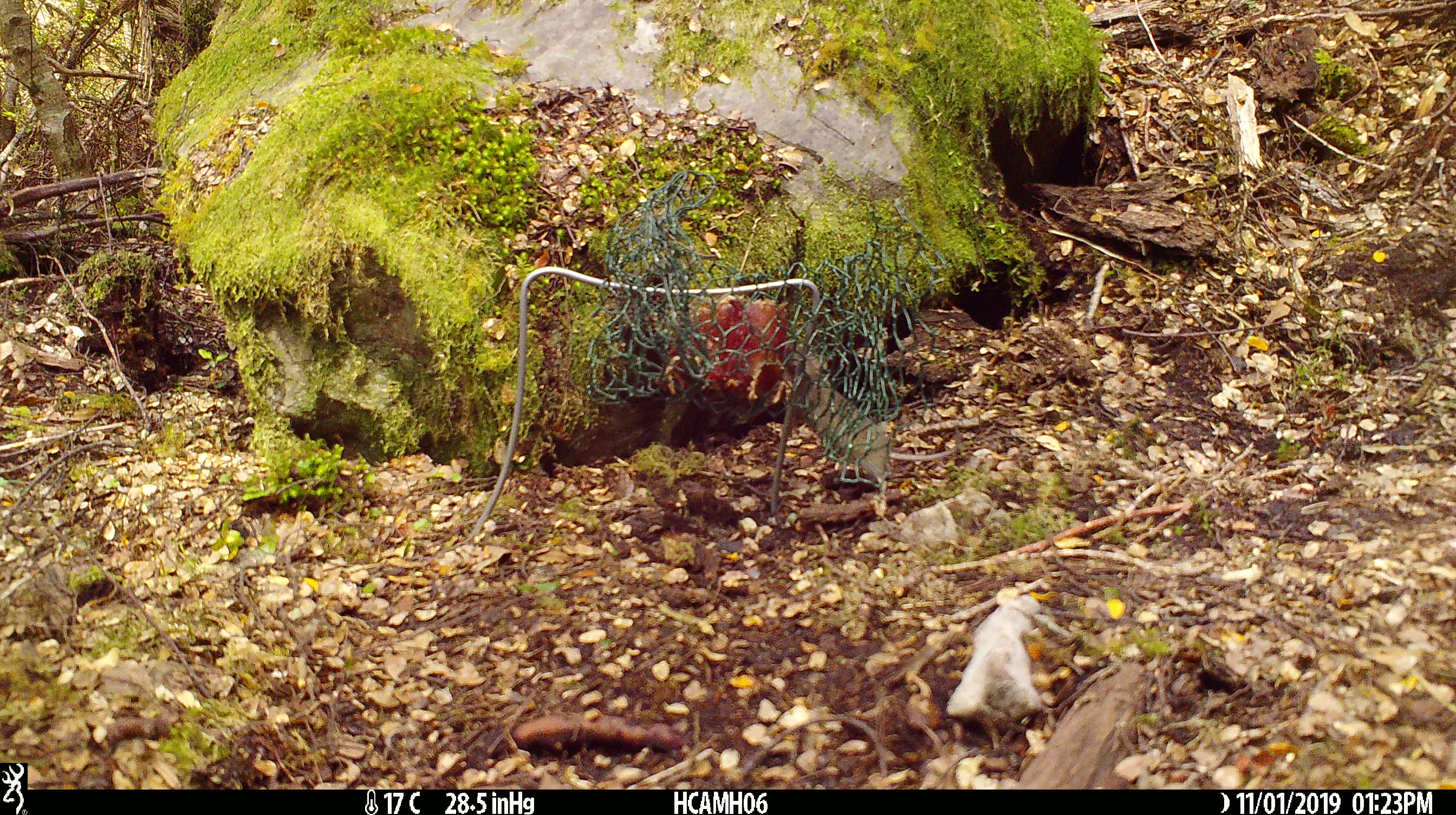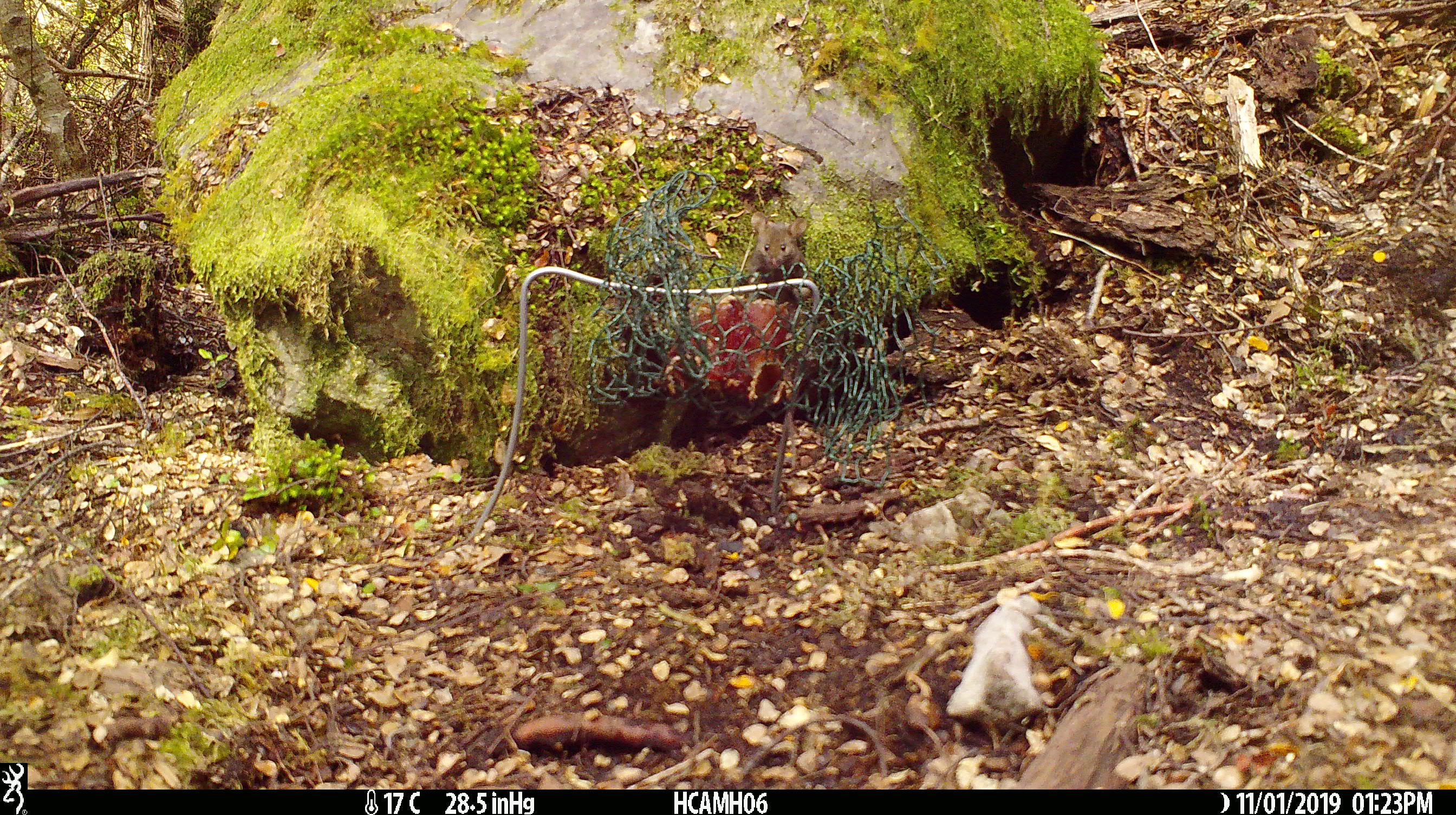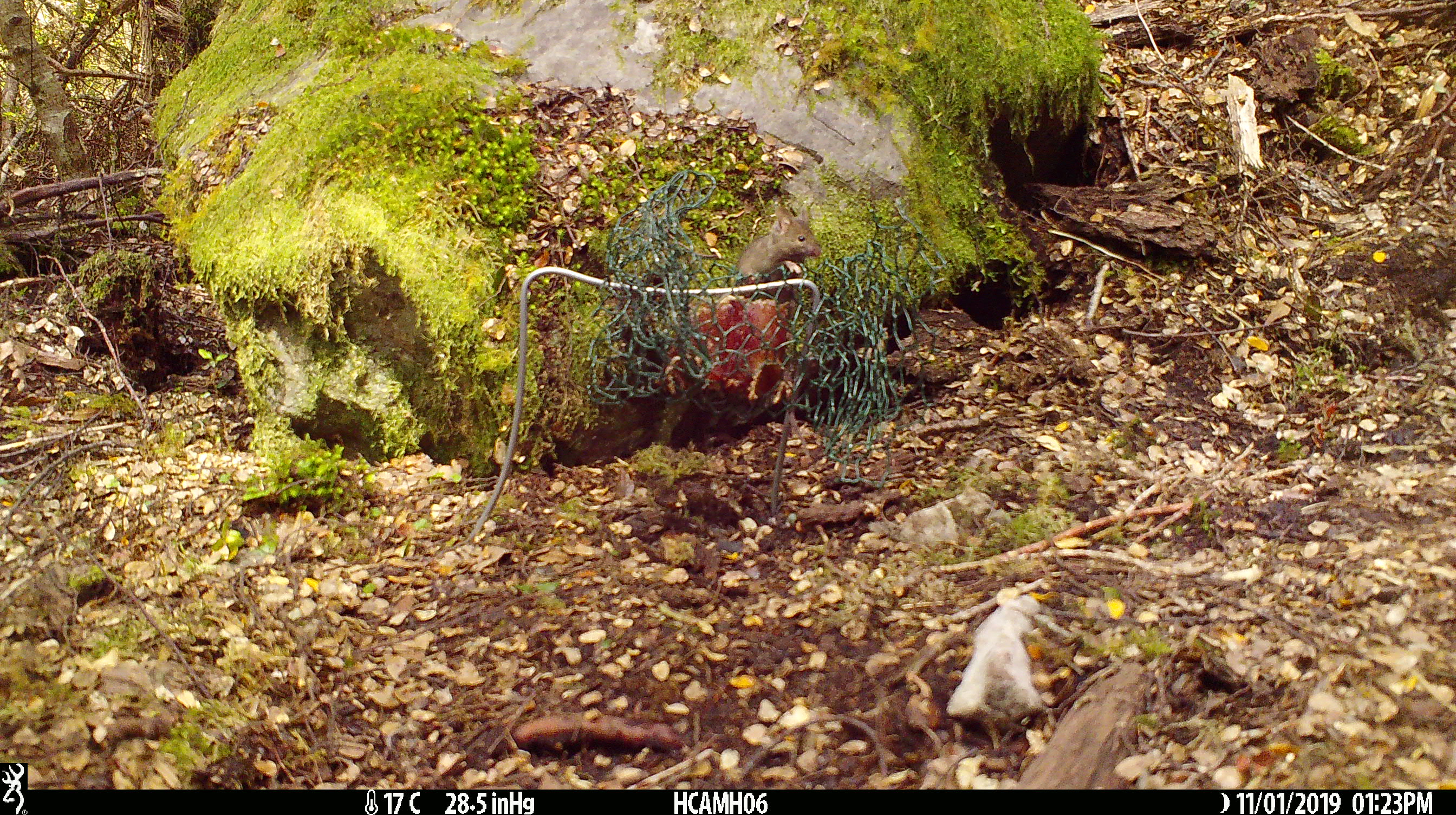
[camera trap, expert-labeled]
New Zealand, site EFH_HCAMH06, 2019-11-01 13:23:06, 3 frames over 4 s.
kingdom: Animalia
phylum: Chordata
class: Mammalia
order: Rodentia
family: Muridae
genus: Mus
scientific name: Mus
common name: mouse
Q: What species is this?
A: Mouse (Mus).